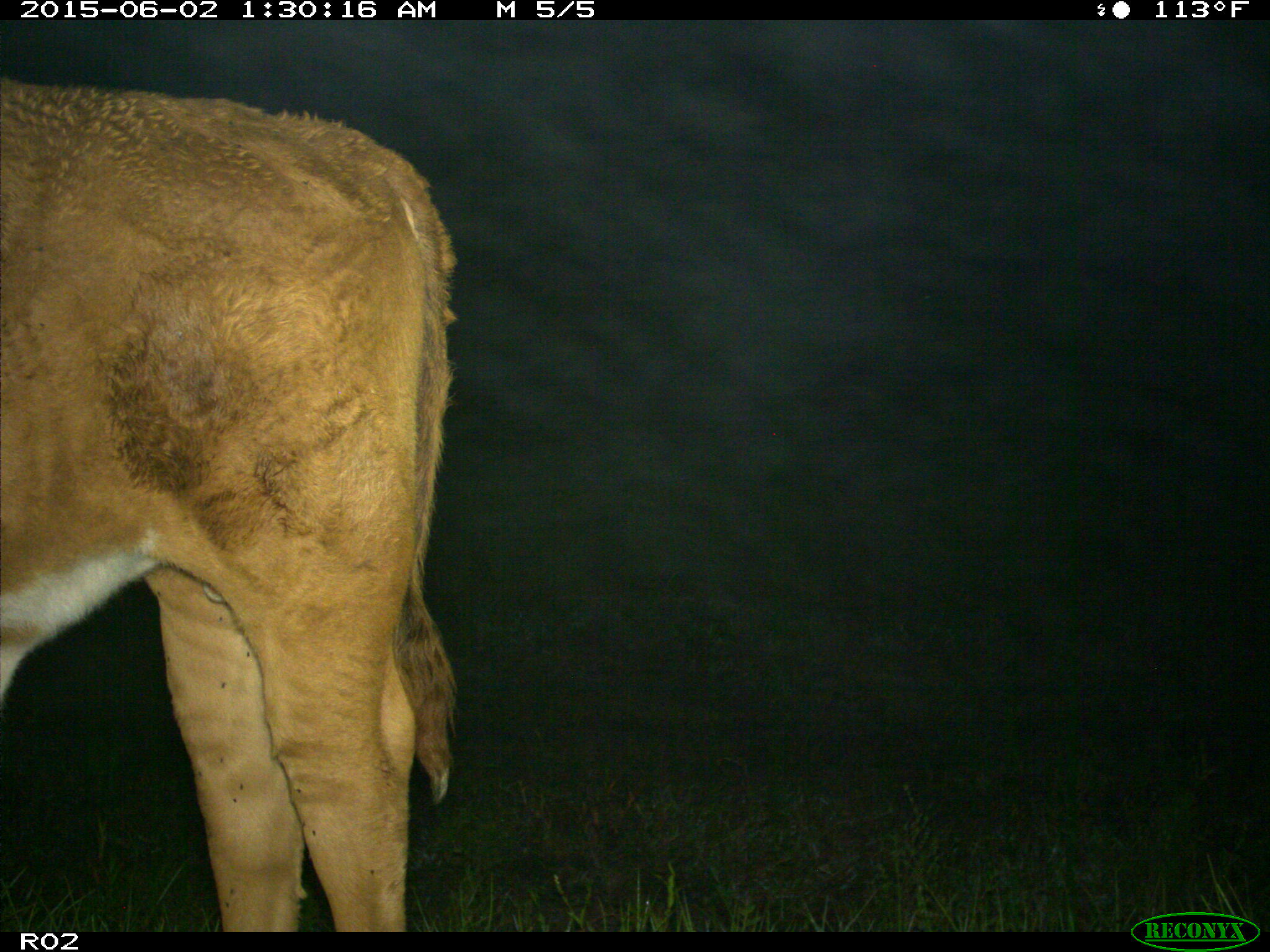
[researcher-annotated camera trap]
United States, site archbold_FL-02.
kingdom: Animalia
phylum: Chordata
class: Mammalia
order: Artiodactyla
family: Bovidae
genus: Bos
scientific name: Bos taurus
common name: domestic cow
Bos taurus (domestic cow).